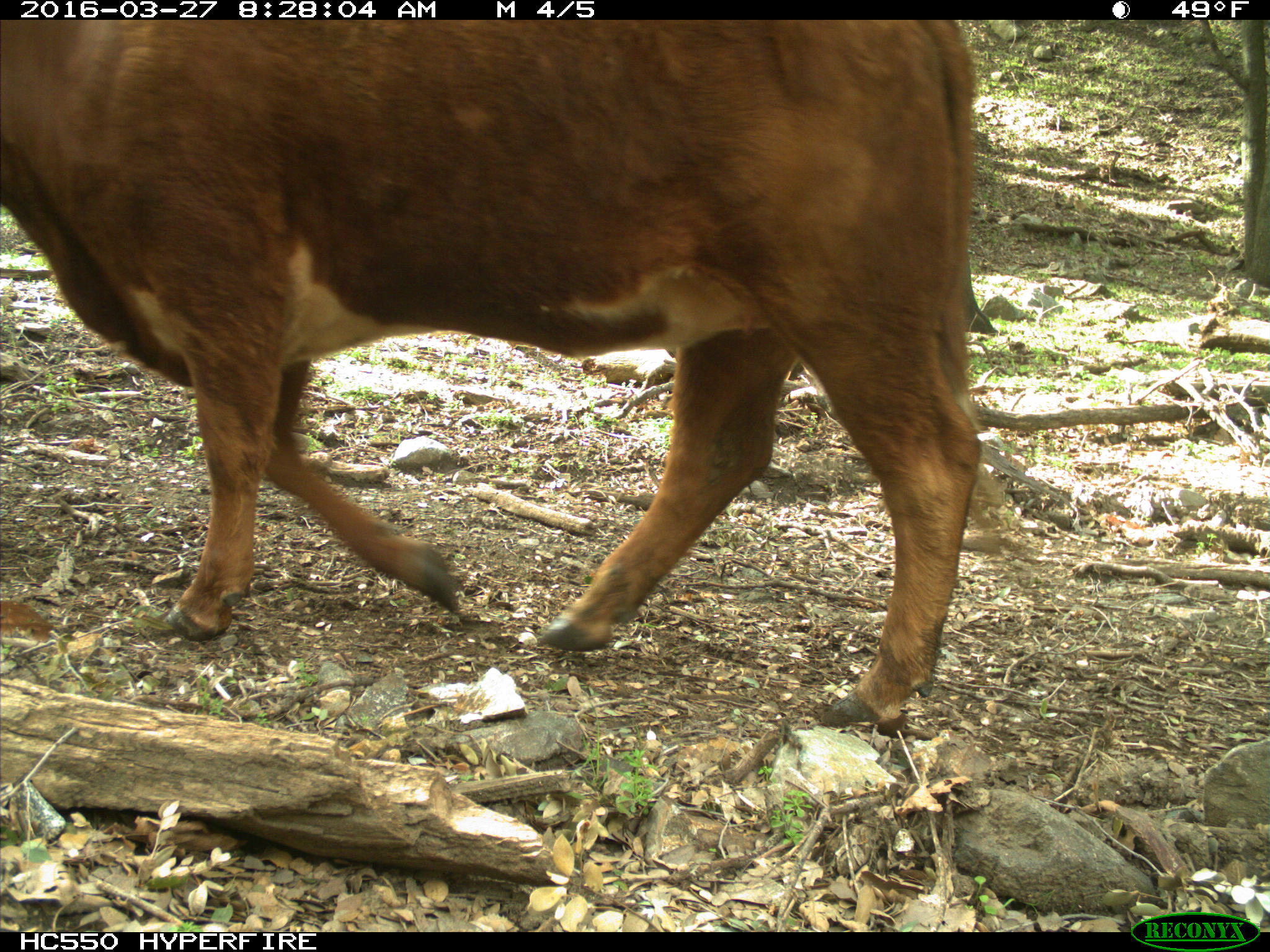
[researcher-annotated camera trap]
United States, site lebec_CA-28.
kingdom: Animalia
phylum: Chordata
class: Mammalia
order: Artiodactyla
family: Bovidae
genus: Bos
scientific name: Bos taurus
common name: domestic cow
Bos taurus (domestic cow).